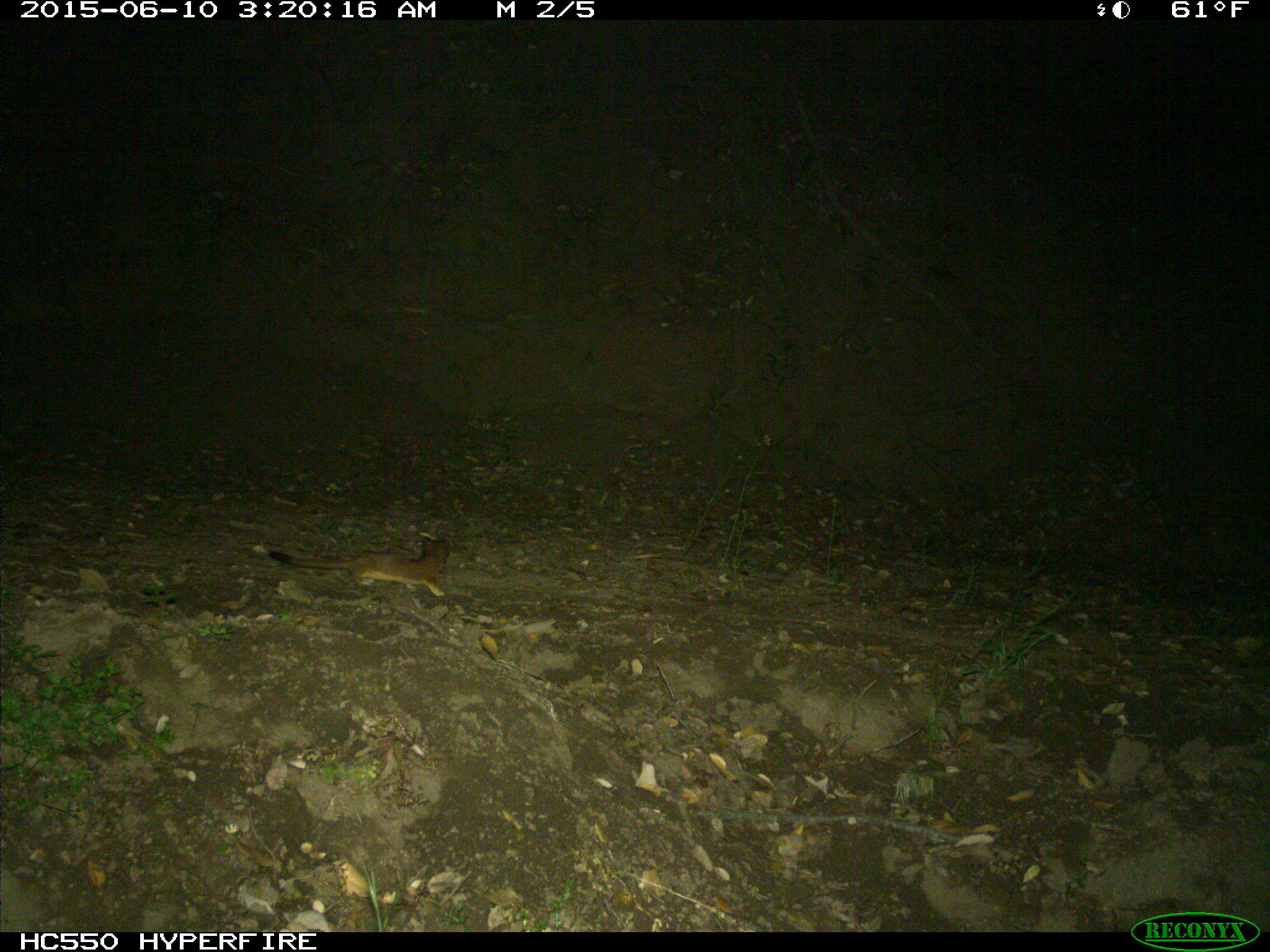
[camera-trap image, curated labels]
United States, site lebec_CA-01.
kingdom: Animalia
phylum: Chordata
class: Mammalia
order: Carnivora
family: Mustelidae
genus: Neogale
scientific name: Neogale frenata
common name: long-tailed weasel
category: mustela frenata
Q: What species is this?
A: Mustela frenata (long-tailed weasel) (Neogale frenata).